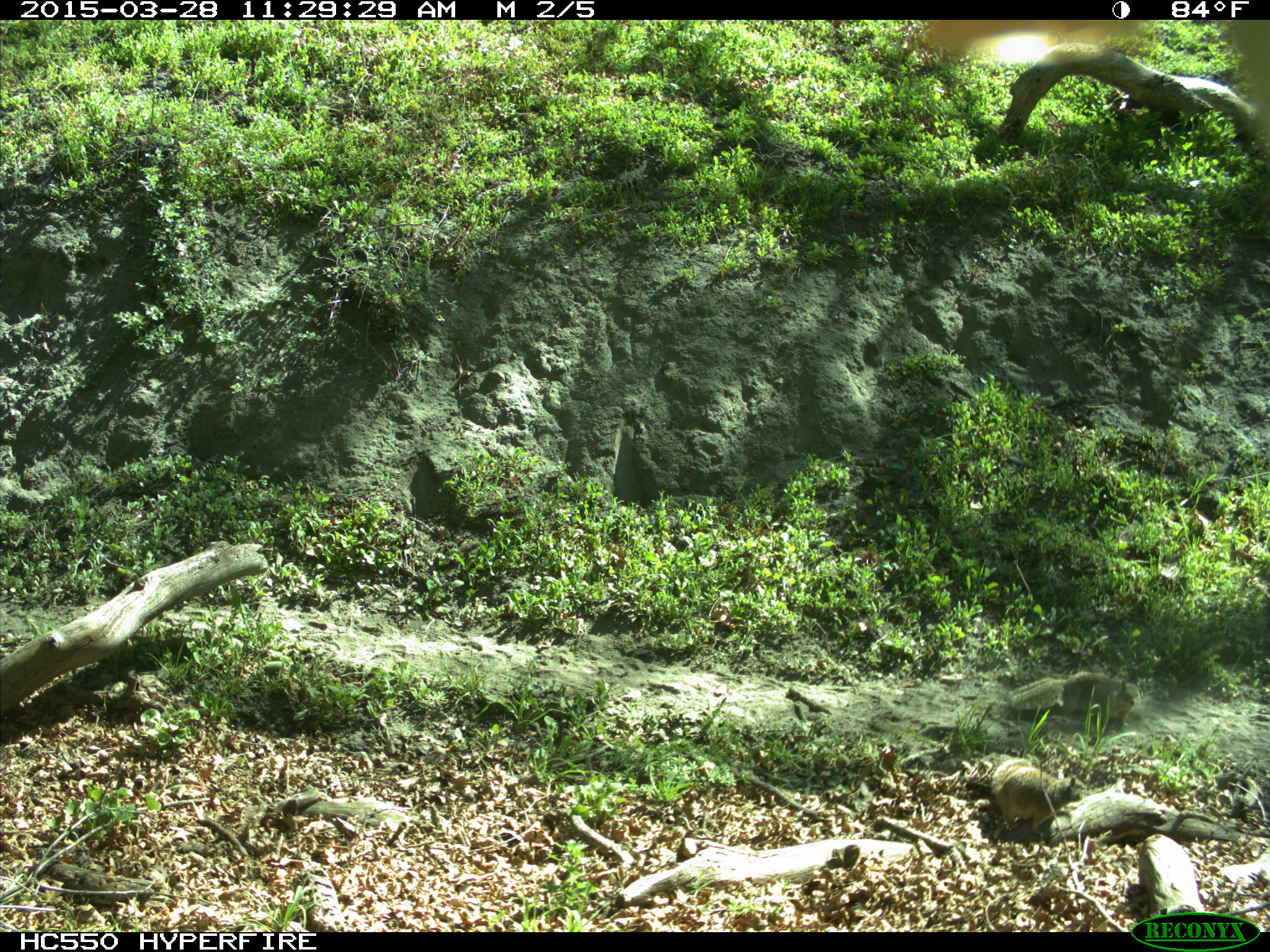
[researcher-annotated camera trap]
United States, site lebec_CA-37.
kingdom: Animalia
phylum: Chordata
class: Mammalia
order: Rodentia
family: Sciuridae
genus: Otospermophilus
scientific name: Otospermophilus beecheyi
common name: california ground squirrel